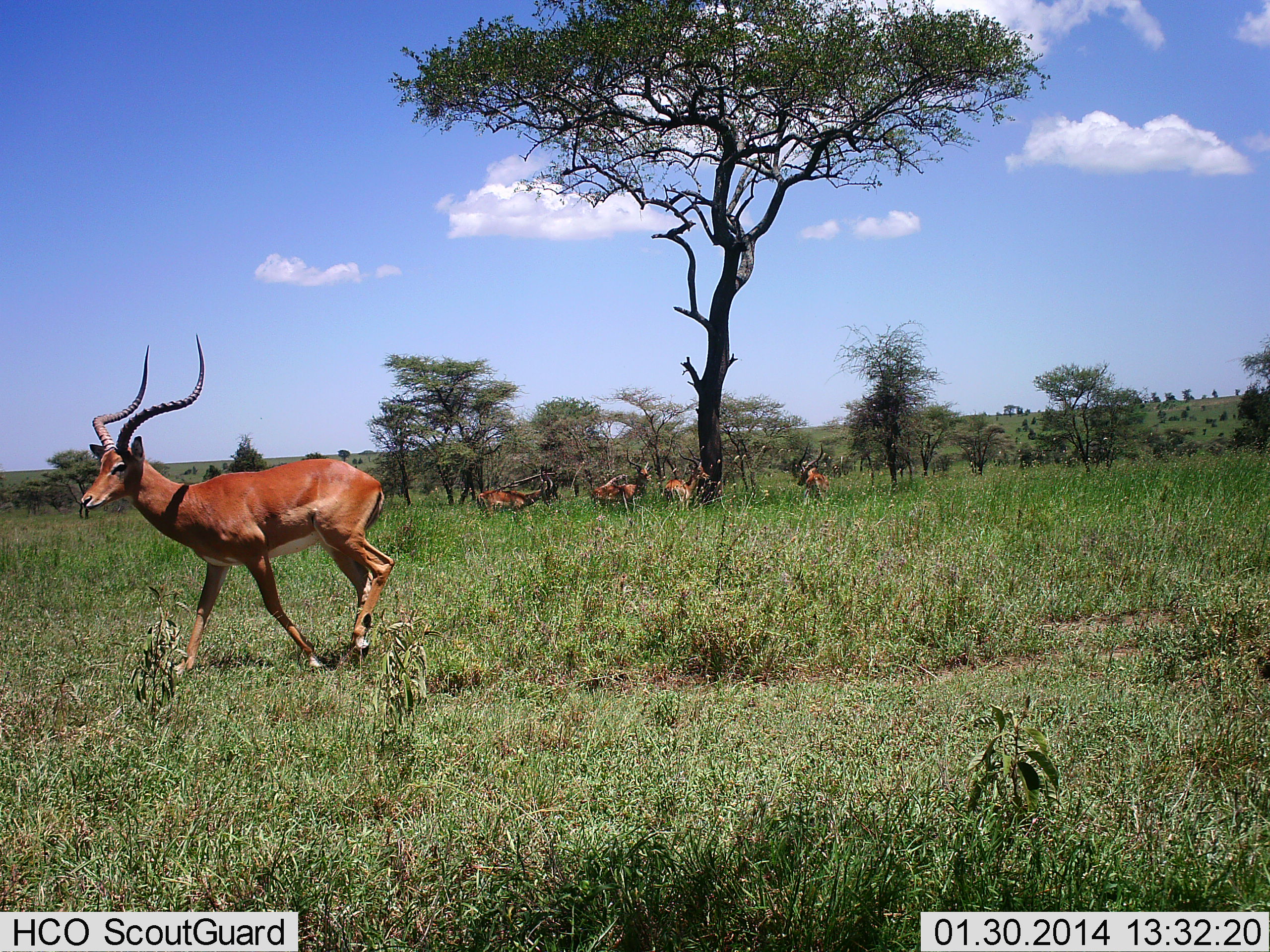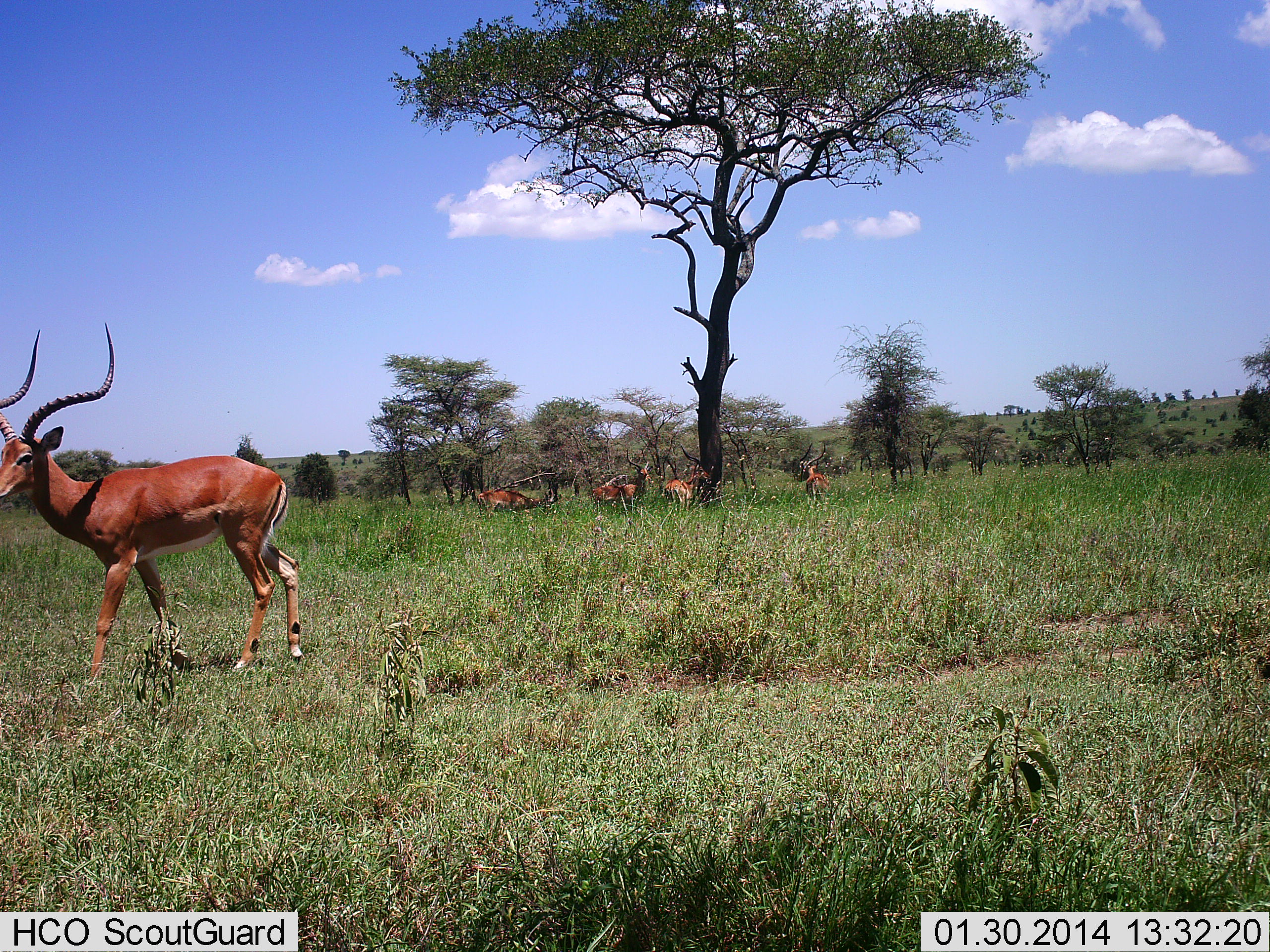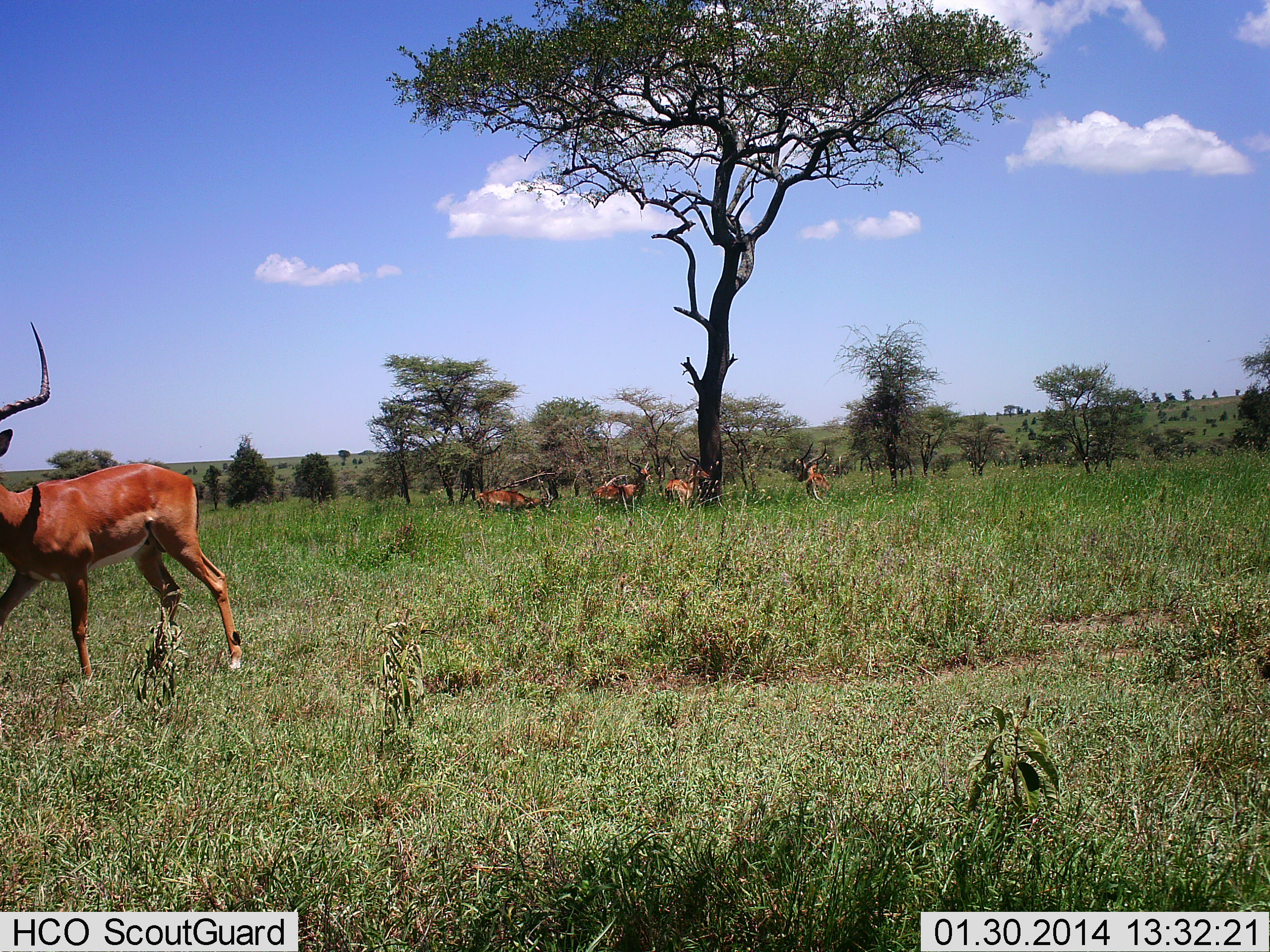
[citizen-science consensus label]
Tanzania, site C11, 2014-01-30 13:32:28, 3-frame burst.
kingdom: Animalia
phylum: Chordata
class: Mammalia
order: Artiodactyla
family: Bovidae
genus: Aepyceros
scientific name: Aepyceros melampus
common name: impala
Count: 5.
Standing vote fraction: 60%.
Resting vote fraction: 20%.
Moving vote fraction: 60%.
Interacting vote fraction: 0%.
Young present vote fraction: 10%.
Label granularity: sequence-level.